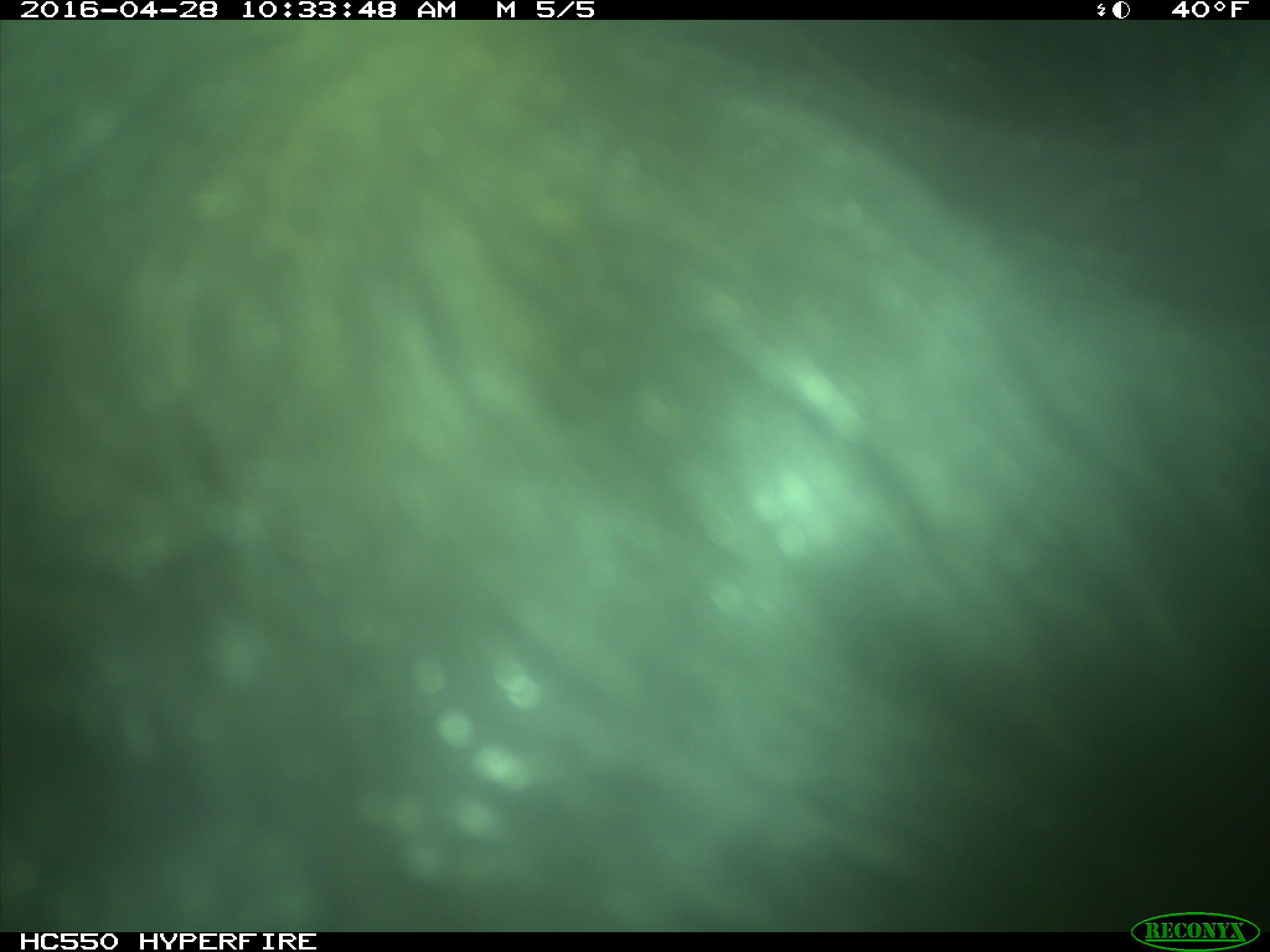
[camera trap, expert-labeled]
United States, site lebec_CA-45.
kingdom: Animalia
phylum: Chordata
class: Mammalia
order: Artiodactyla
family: Bovidae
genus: Bos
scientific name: Bos taurus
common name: domestic cow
Bos taurus (domestic cow).